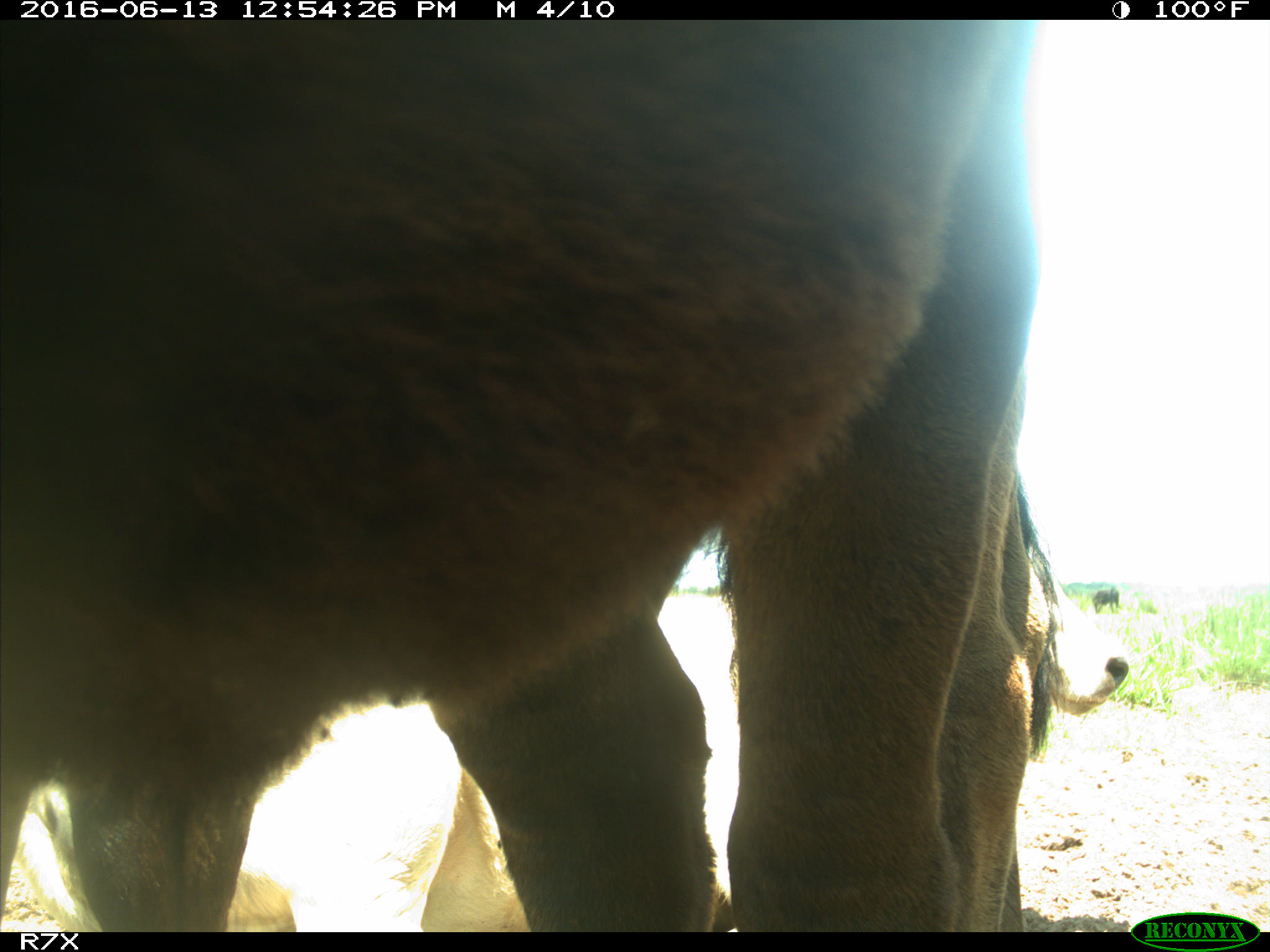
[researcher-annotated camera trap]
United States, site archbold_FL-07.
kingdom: Animalia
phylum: Chordata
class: Mammalia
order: Artiodactyla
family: Bovidae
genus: Bos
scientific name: Bos taurus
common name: domestic cow